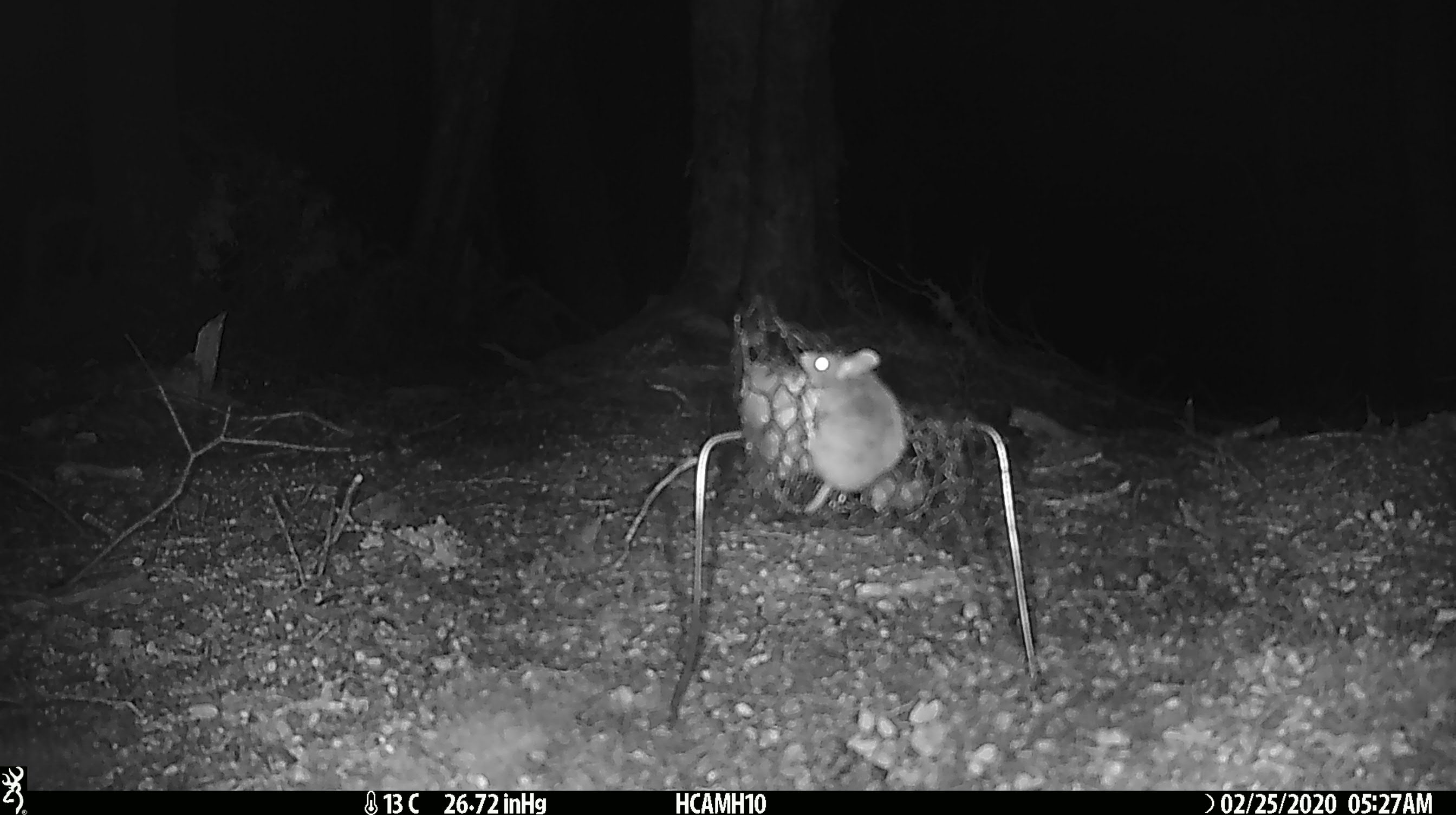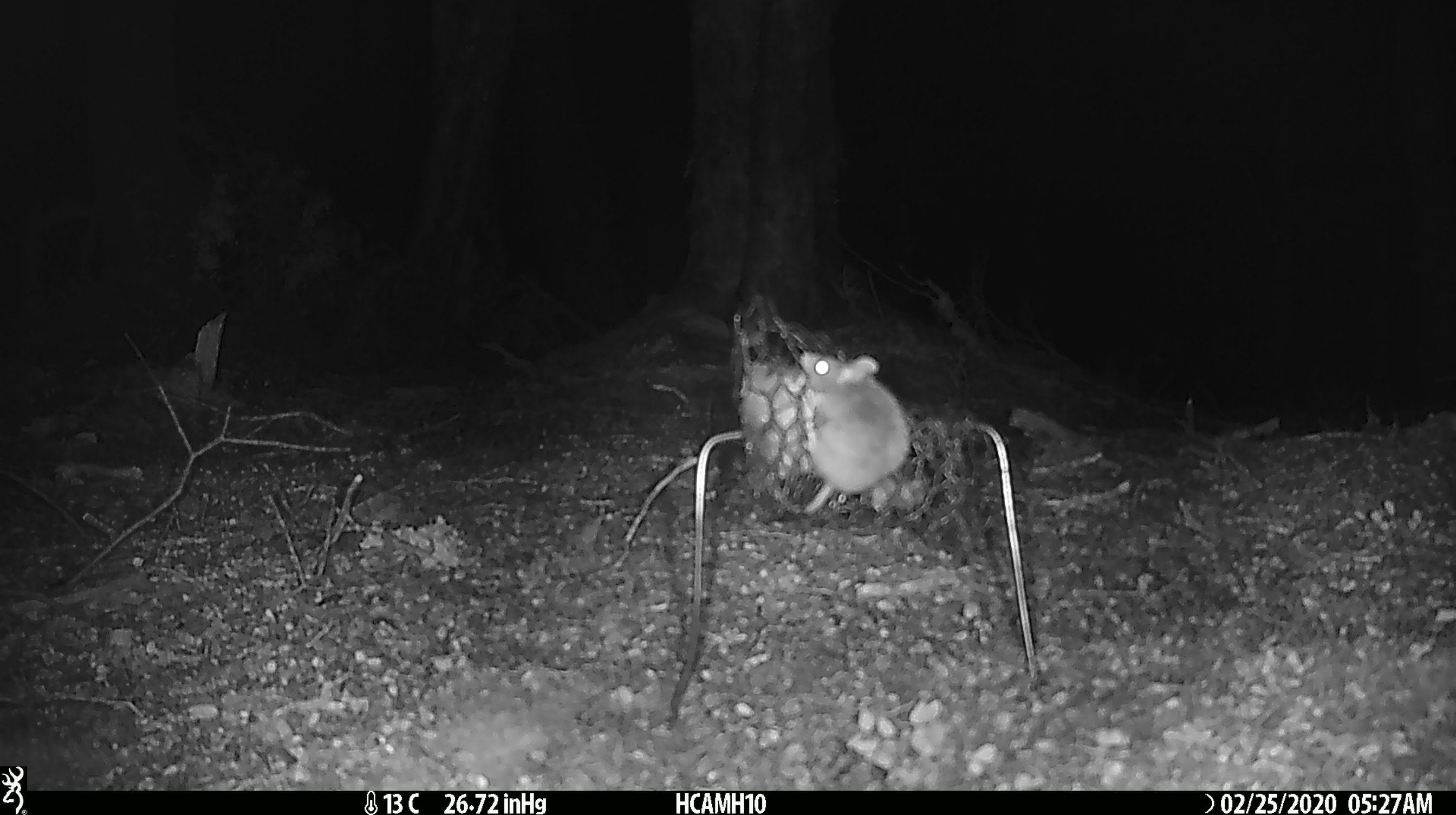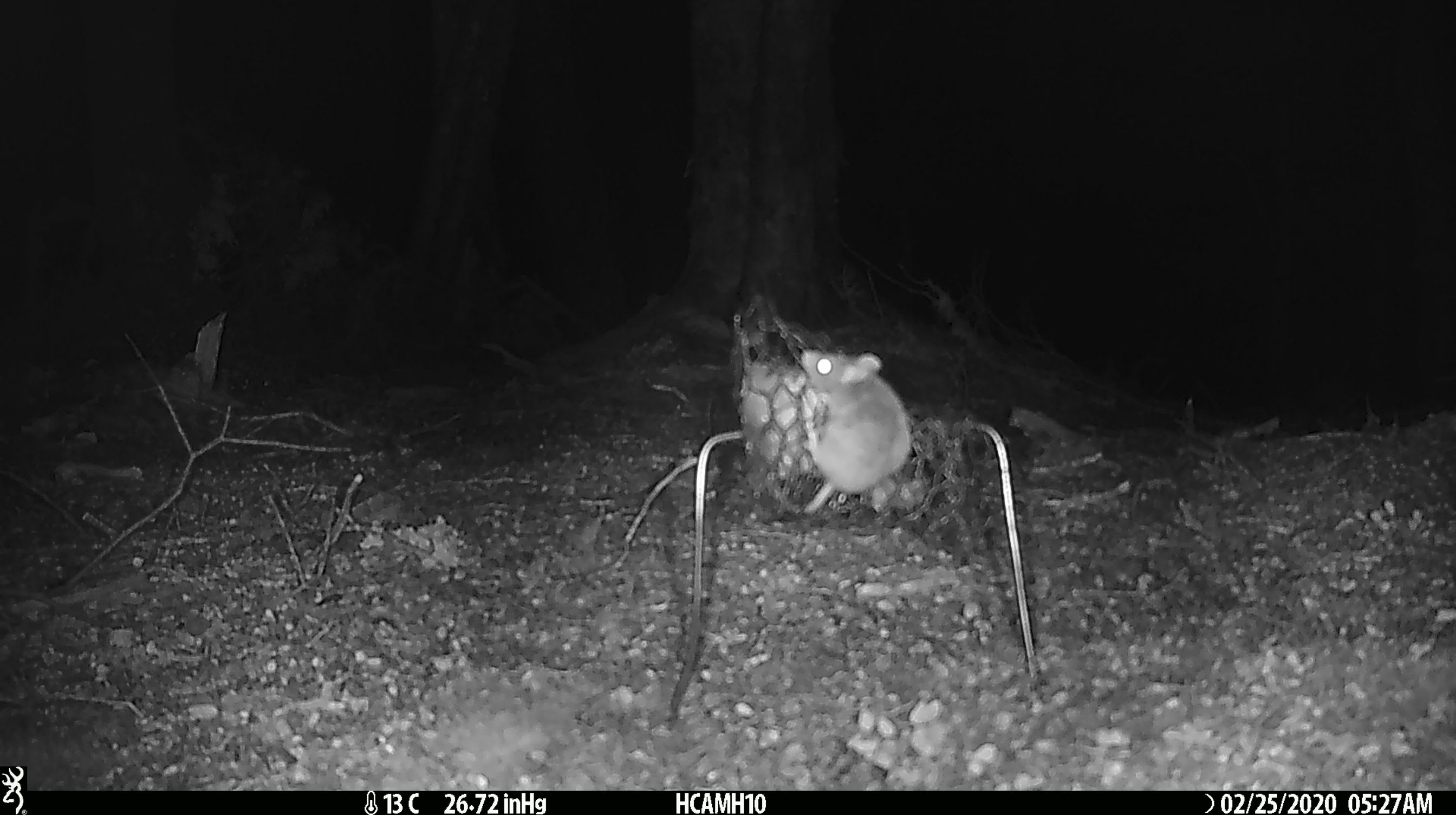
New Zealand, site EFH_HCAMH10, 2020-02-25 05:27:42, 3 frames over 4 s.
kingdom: Animalia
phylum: Chordata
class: Mammalia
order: Rodentia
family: Muridae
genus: Mus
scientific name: Mus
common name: mouse